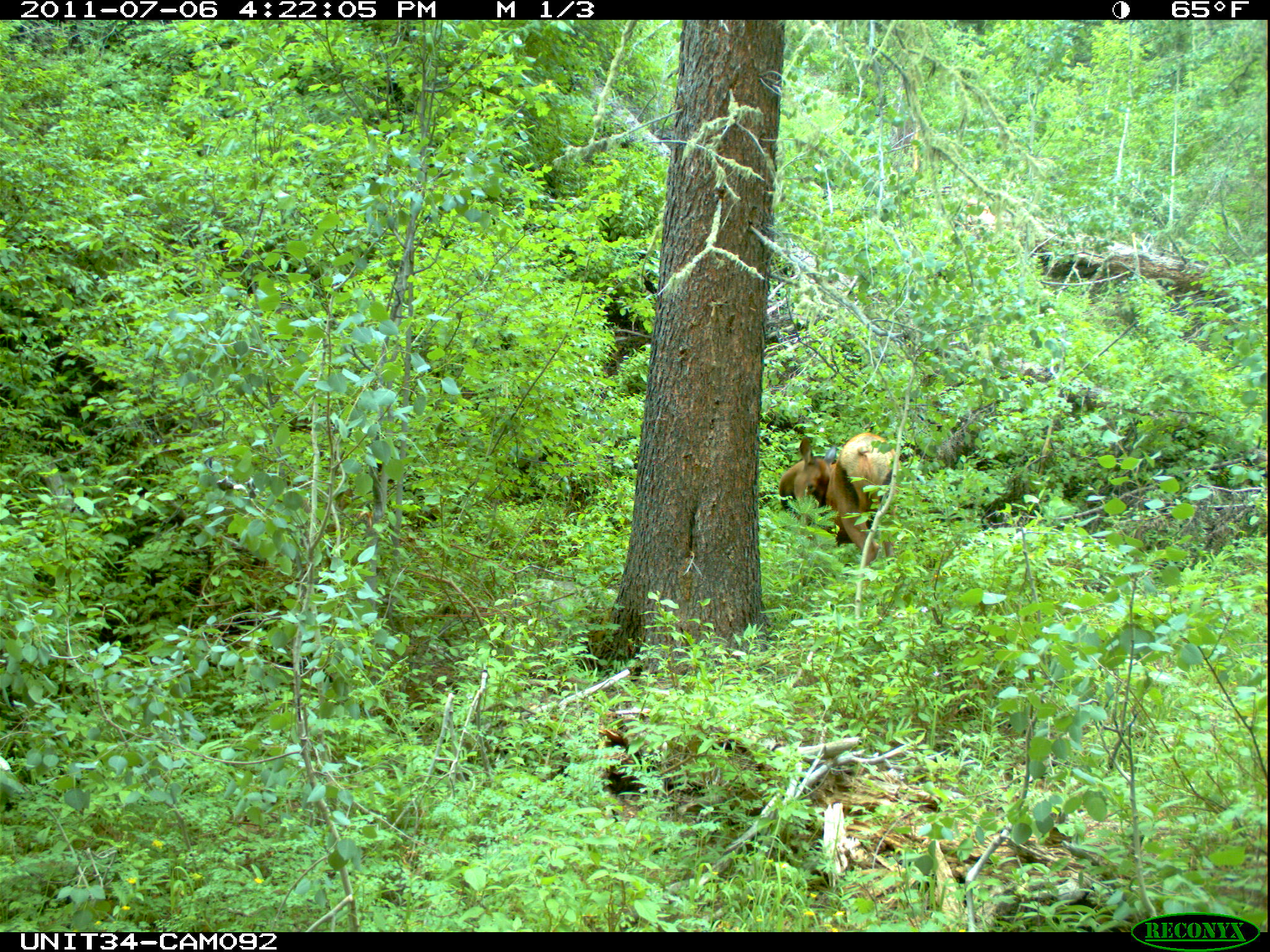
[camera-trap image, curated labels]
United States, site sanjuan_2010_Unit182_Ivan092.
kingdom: Animalia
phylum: Chordata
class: Mammalia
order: Artiodactyla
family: Cervidae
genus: Cervus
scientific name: Cervus elaphus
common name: red deer